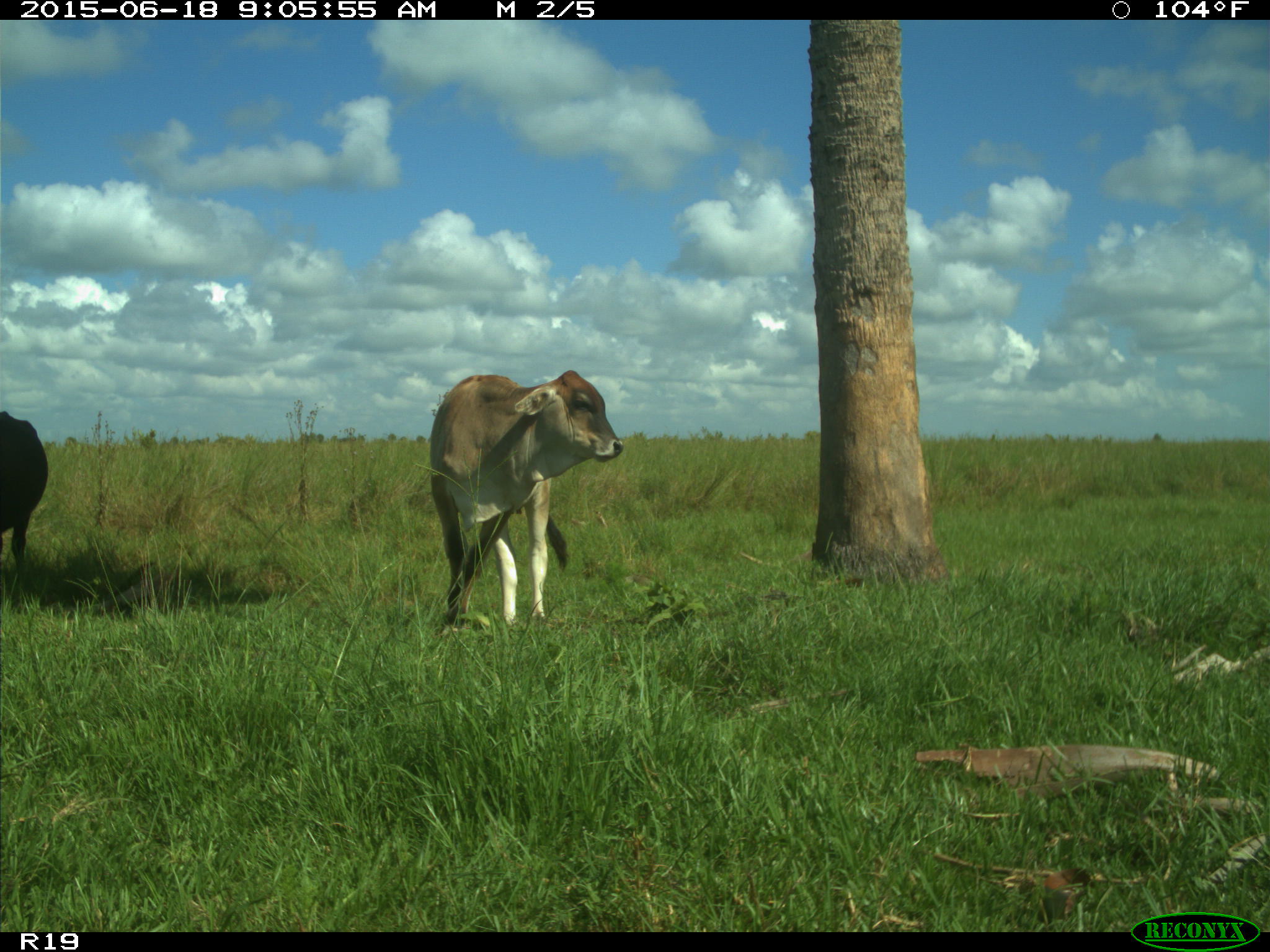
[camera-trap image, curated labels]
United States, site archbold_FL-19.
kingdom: Animalia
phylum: Chordata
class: Mammalia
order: Artiodactyla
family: Bovidae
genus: Bos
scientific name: Bos taurus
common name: domestic cow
Bos taurus (domestic cow).